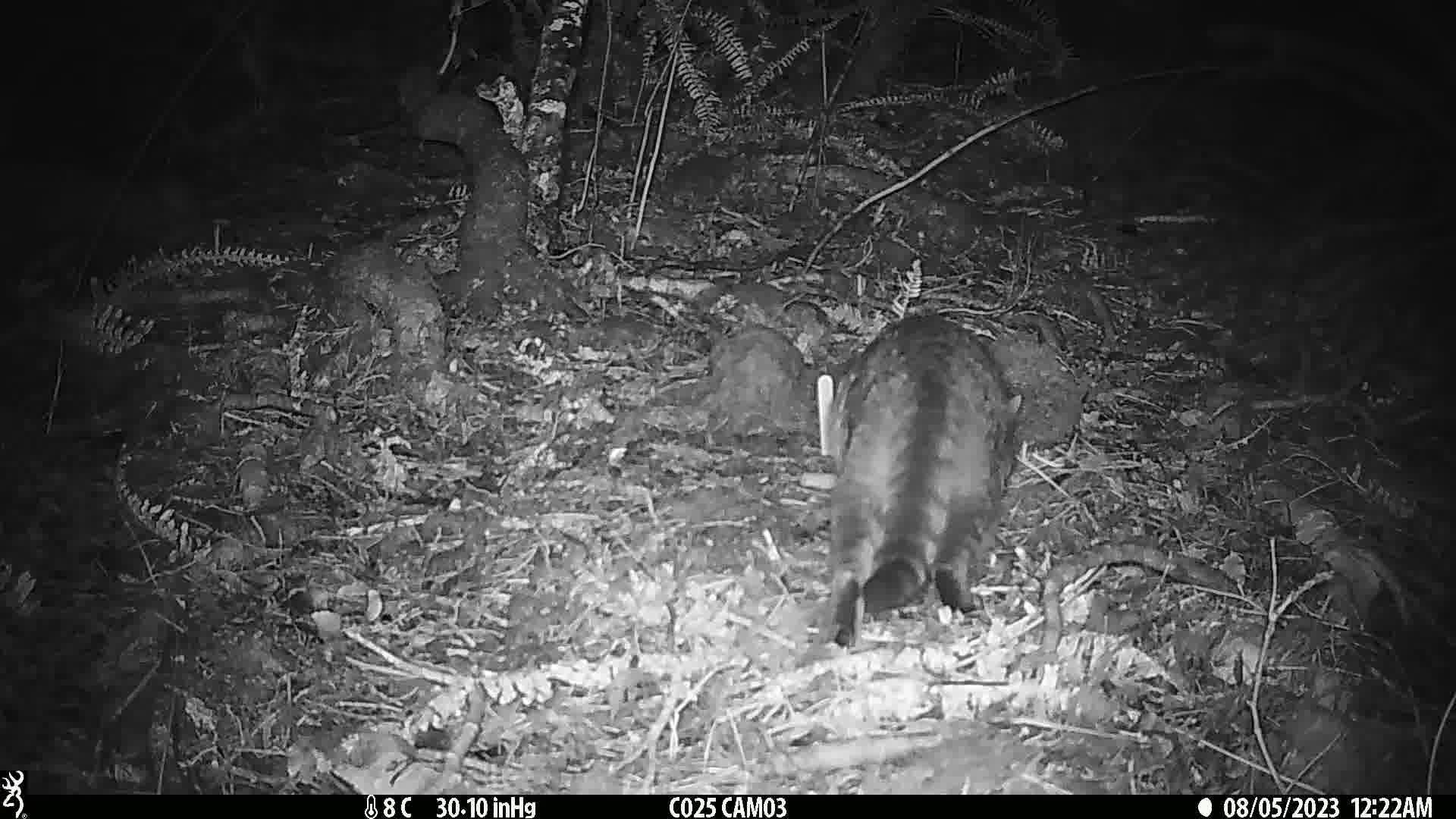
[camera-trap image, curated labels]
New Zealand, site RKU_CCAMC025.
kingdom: Animalia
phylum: Chordata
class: Mammalia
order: Carnivora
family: Felidae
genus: Felis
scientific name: Felis catus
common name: domestic cat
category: cat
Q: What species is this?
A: Cat (domestic cat) (Felis catus).